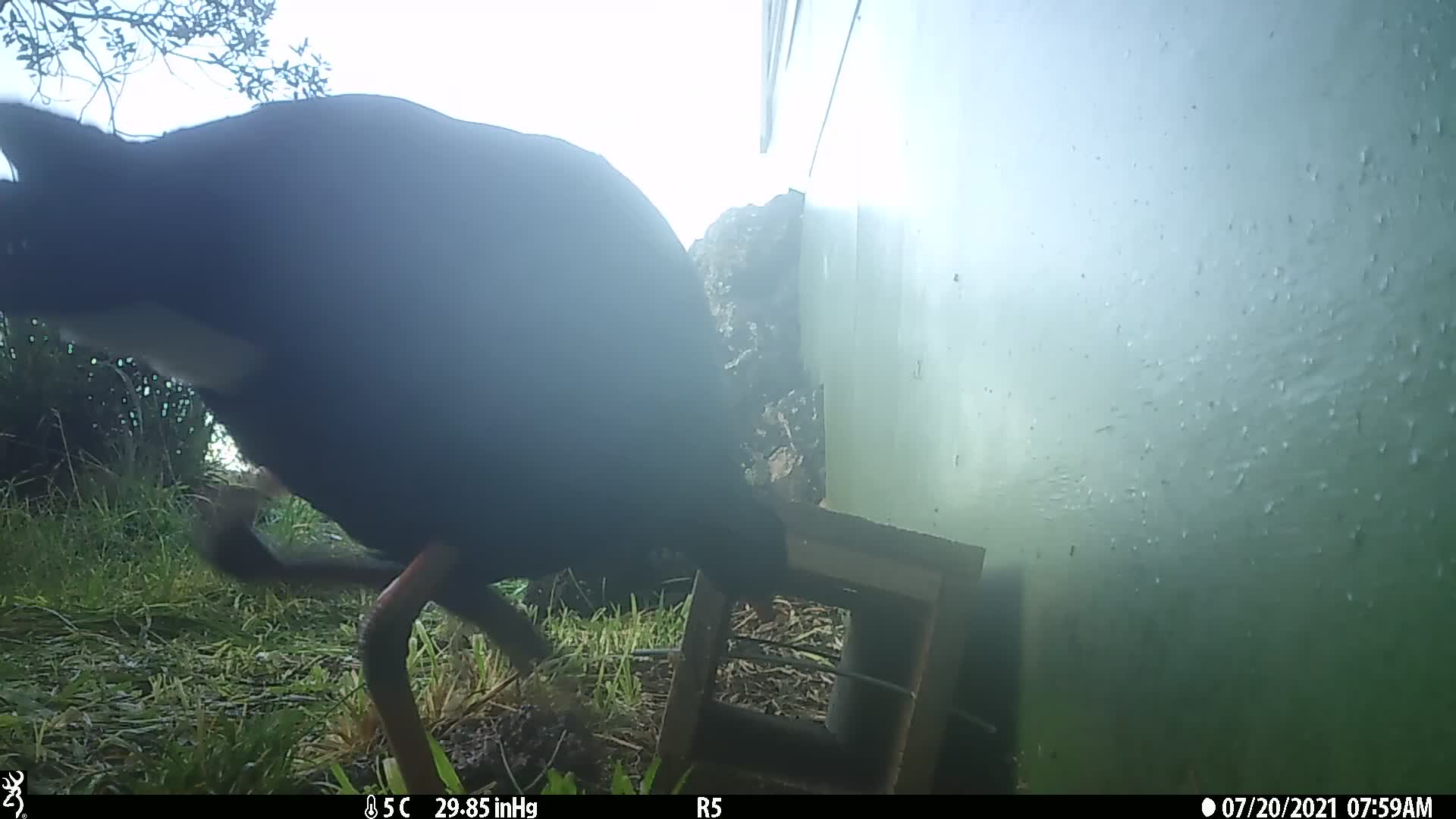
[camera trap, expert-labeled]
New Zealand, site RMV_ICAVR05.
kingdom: Animalia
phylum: Chordata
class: Aves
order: Gruiformes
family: Rallidae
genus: Porphyrio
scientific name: Porphyrio melanotus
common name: australasian swamphen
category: pukeko